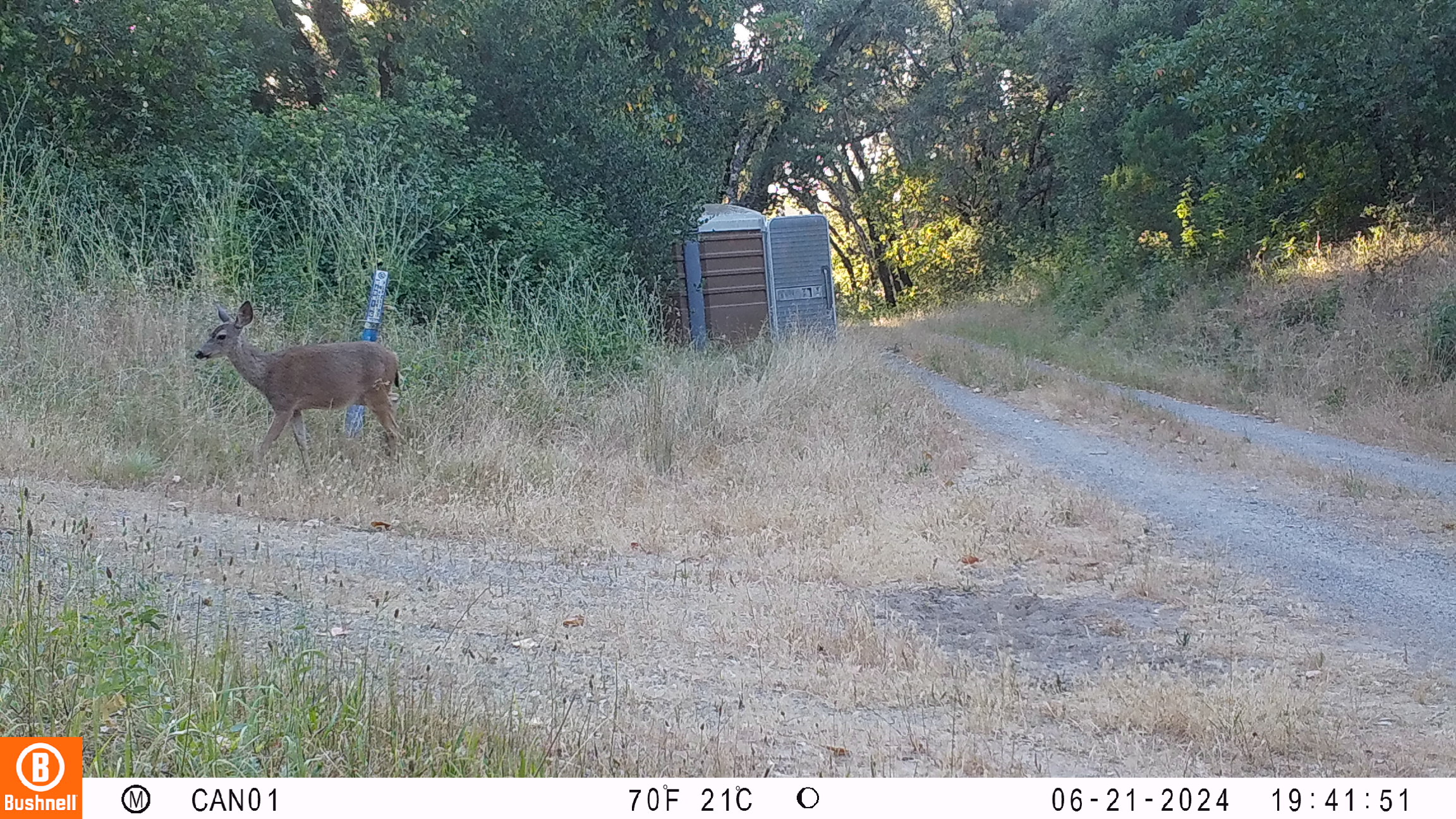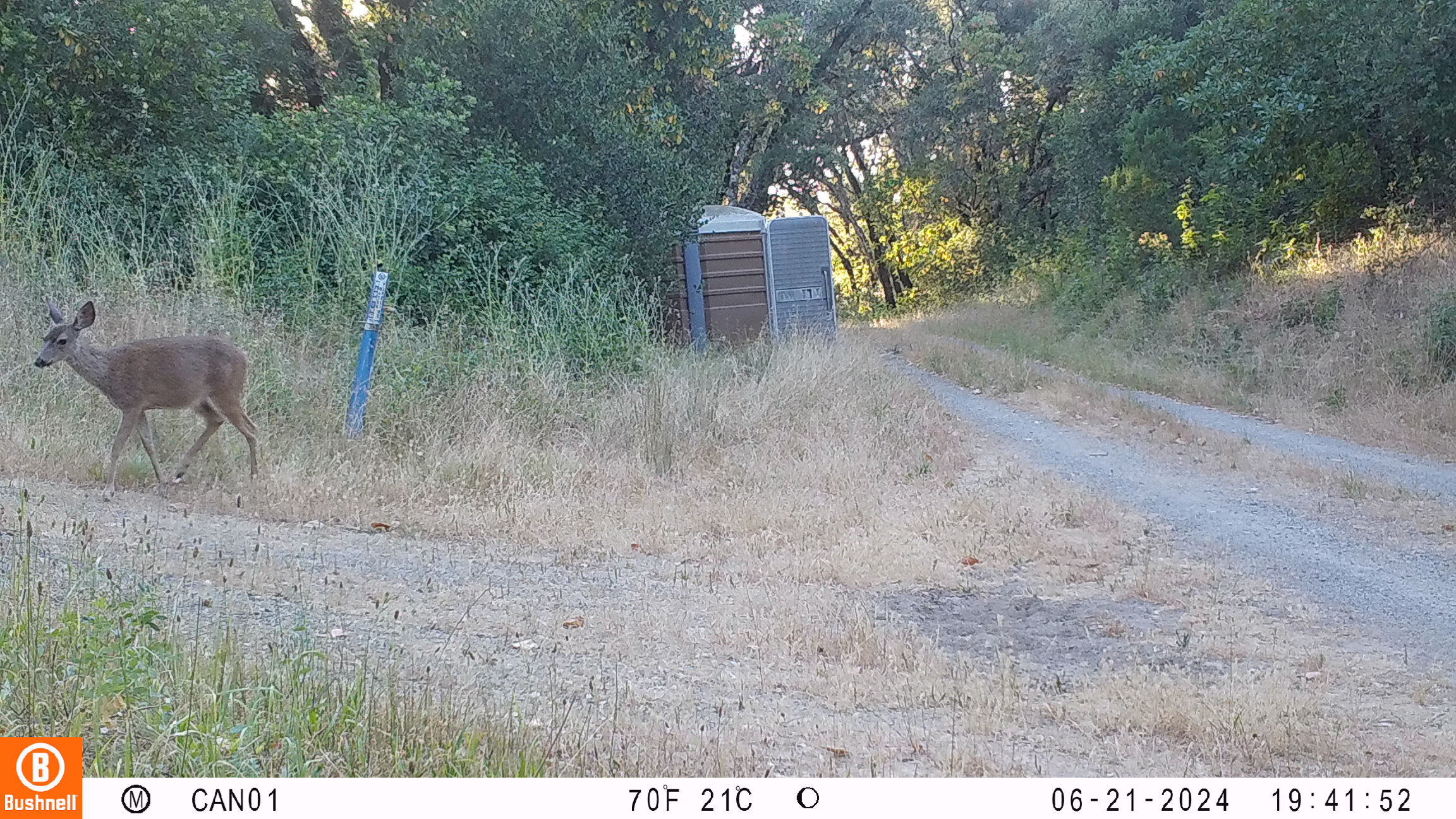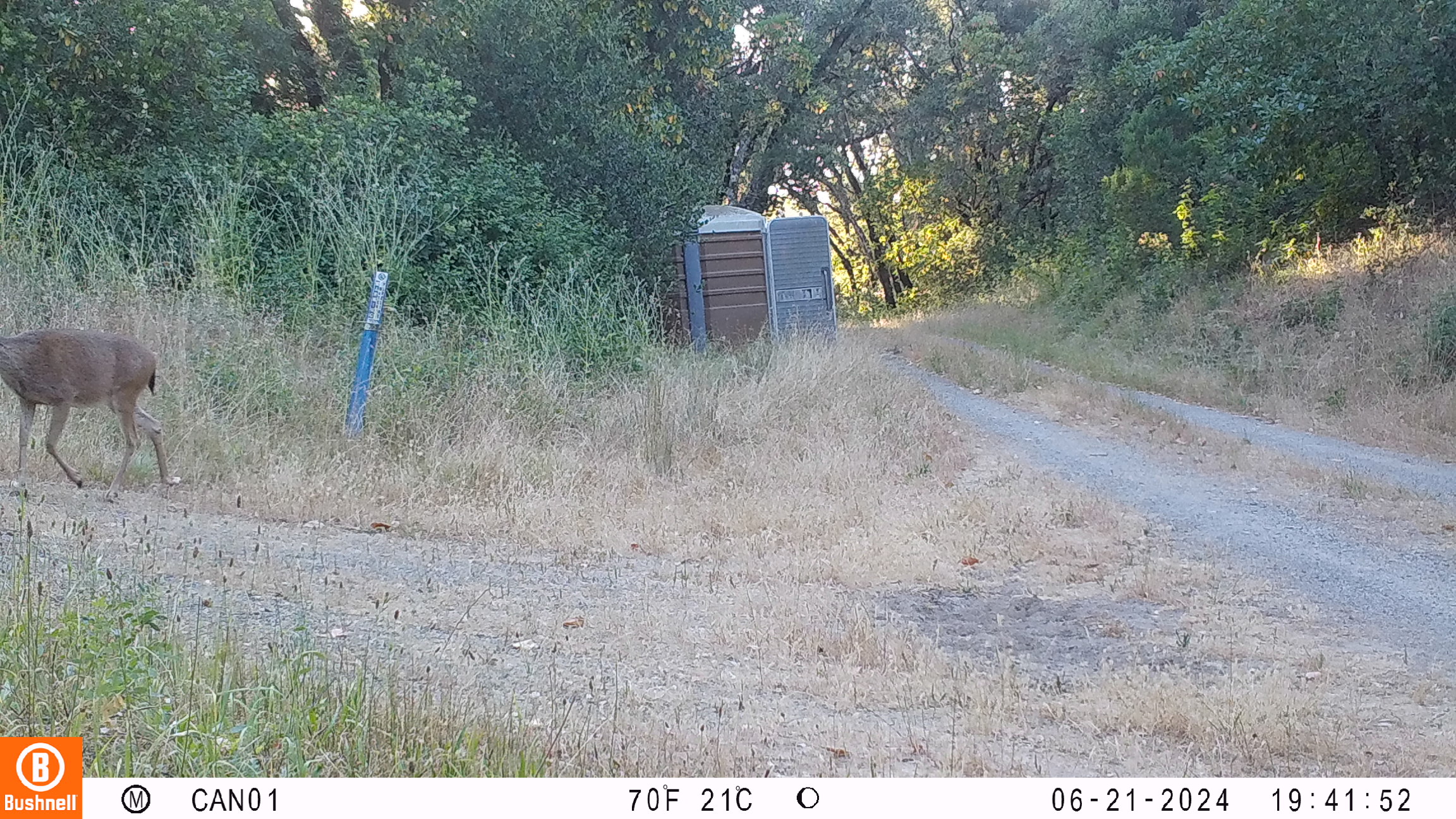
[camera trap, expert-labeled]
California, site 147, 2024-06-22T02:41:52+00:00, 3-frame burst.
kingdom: Animalia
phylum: Chordata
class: Mammalia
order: Artiodactyla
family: Cervidae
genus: Odocoileus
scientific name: Odocoileus hemionus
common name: mule deer